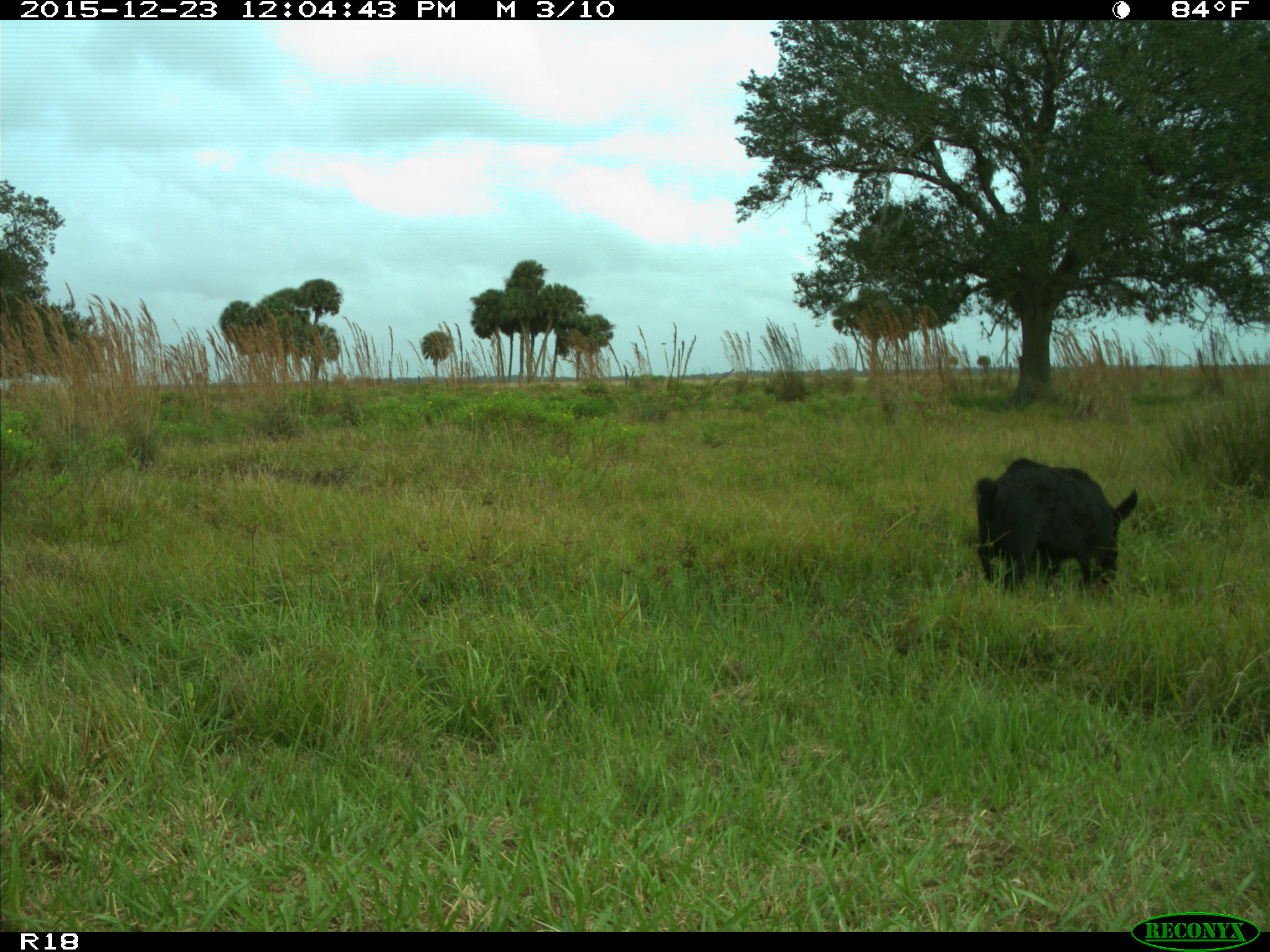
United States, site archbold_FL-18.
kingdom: Animalia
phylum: Chordata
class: Mammalia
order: Artiodactyla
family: Suidae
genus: Sus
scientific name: Sus scrofa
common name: wild boar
Sus scrofa (wild boar).